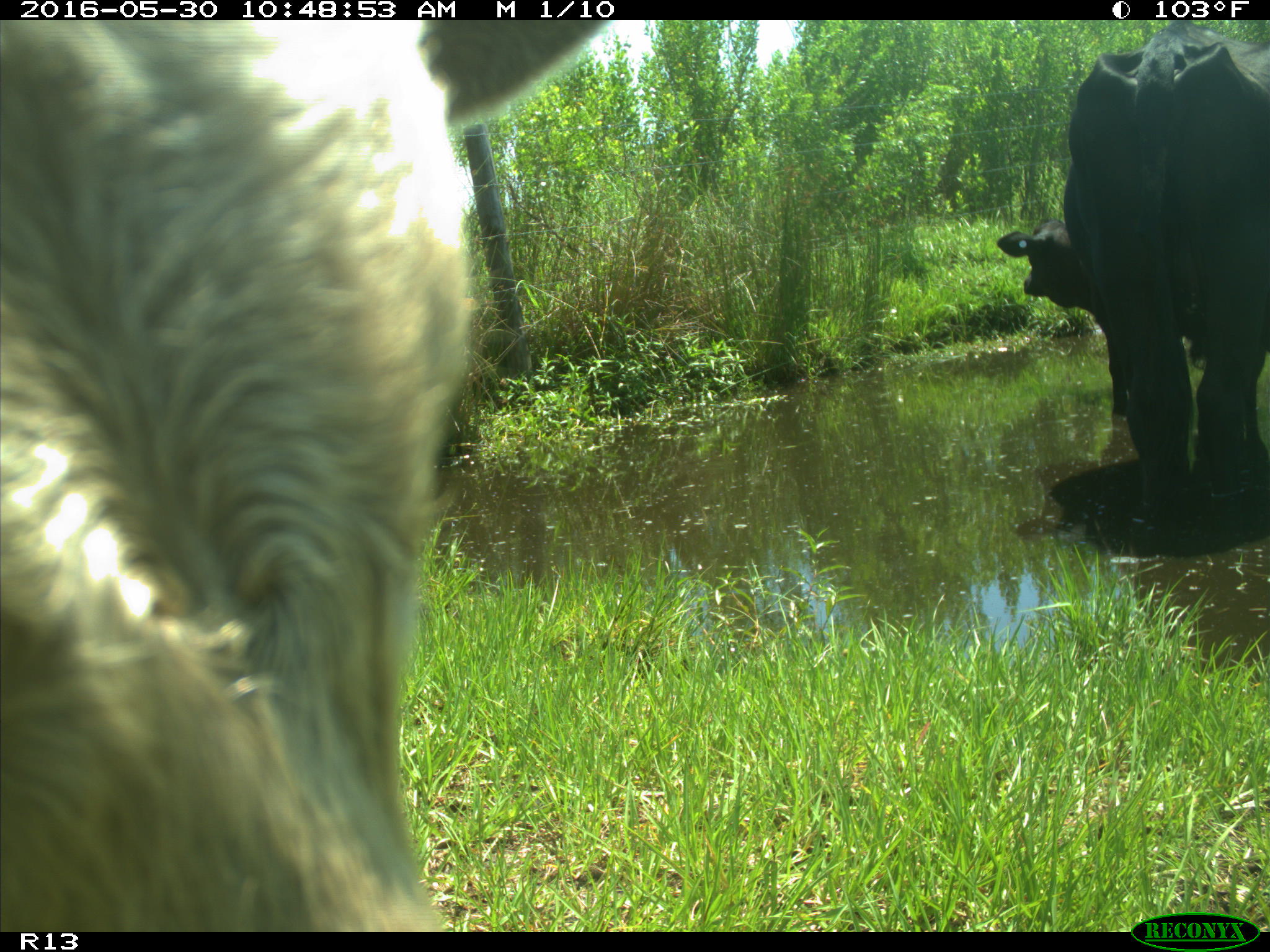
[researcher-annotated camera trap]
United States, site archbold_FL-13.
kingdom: Animalia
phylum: Chordata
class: Mammalia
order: Artiodactyla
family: Bovidae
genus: Bos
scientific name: Bos taurus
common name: domestic cow